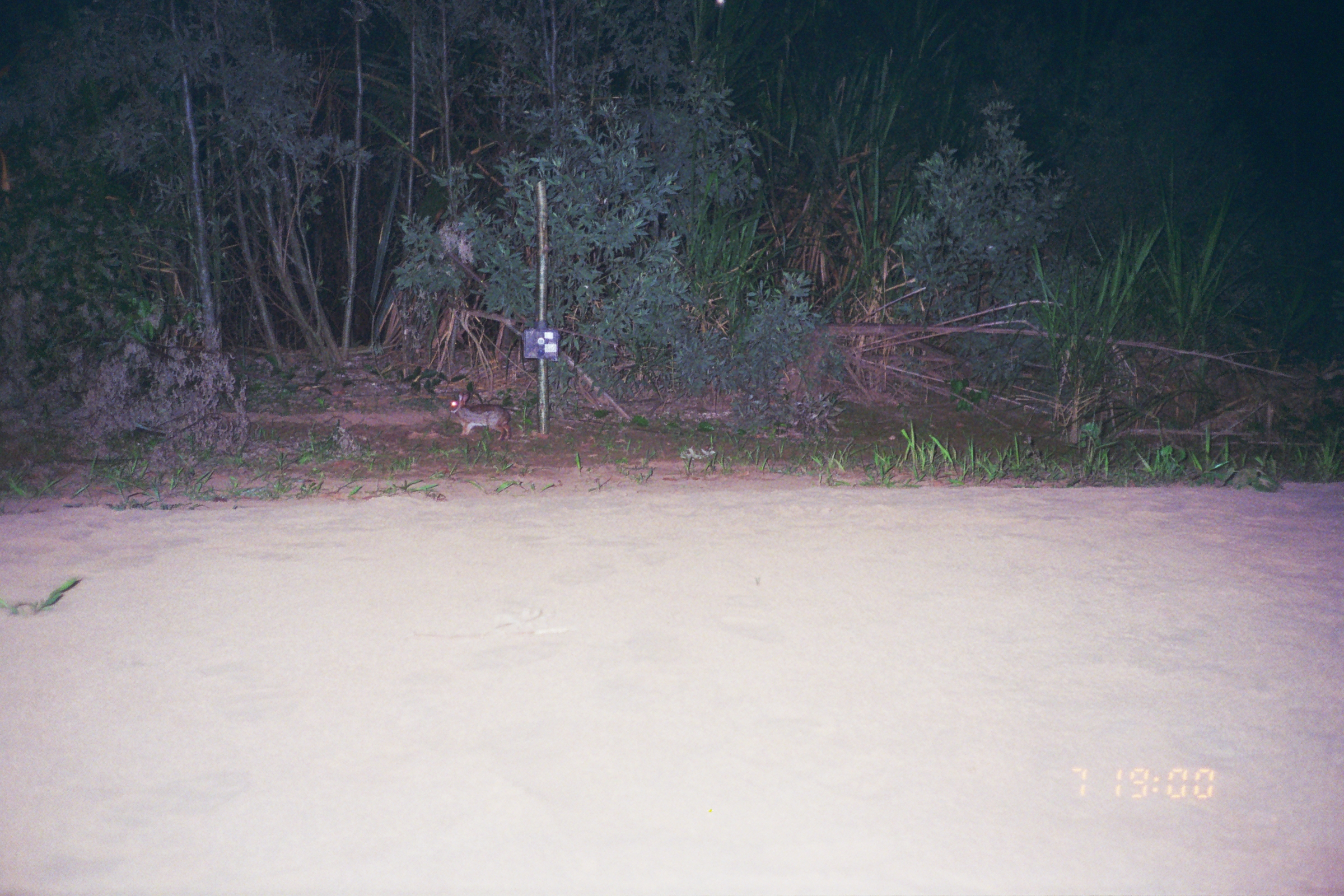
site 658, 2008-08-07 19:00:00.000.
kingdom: Animalia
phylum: Chordata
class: Mammalia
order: Lagomorpha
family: Leporidae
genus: Sylvilagus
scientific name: Sylvilagus brasiliensis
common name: tapeti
Sylvilagus brasiliensis (tapeti).